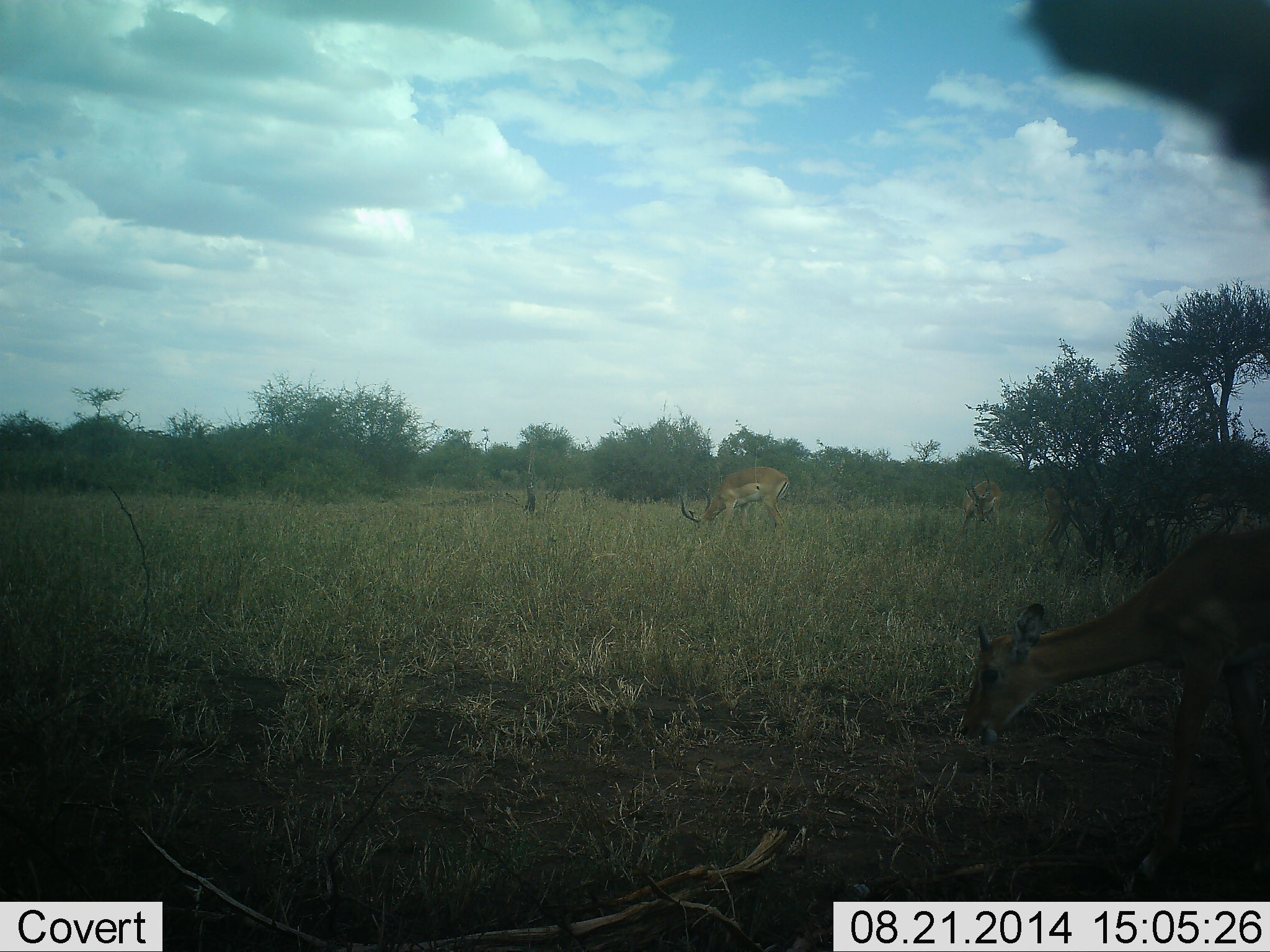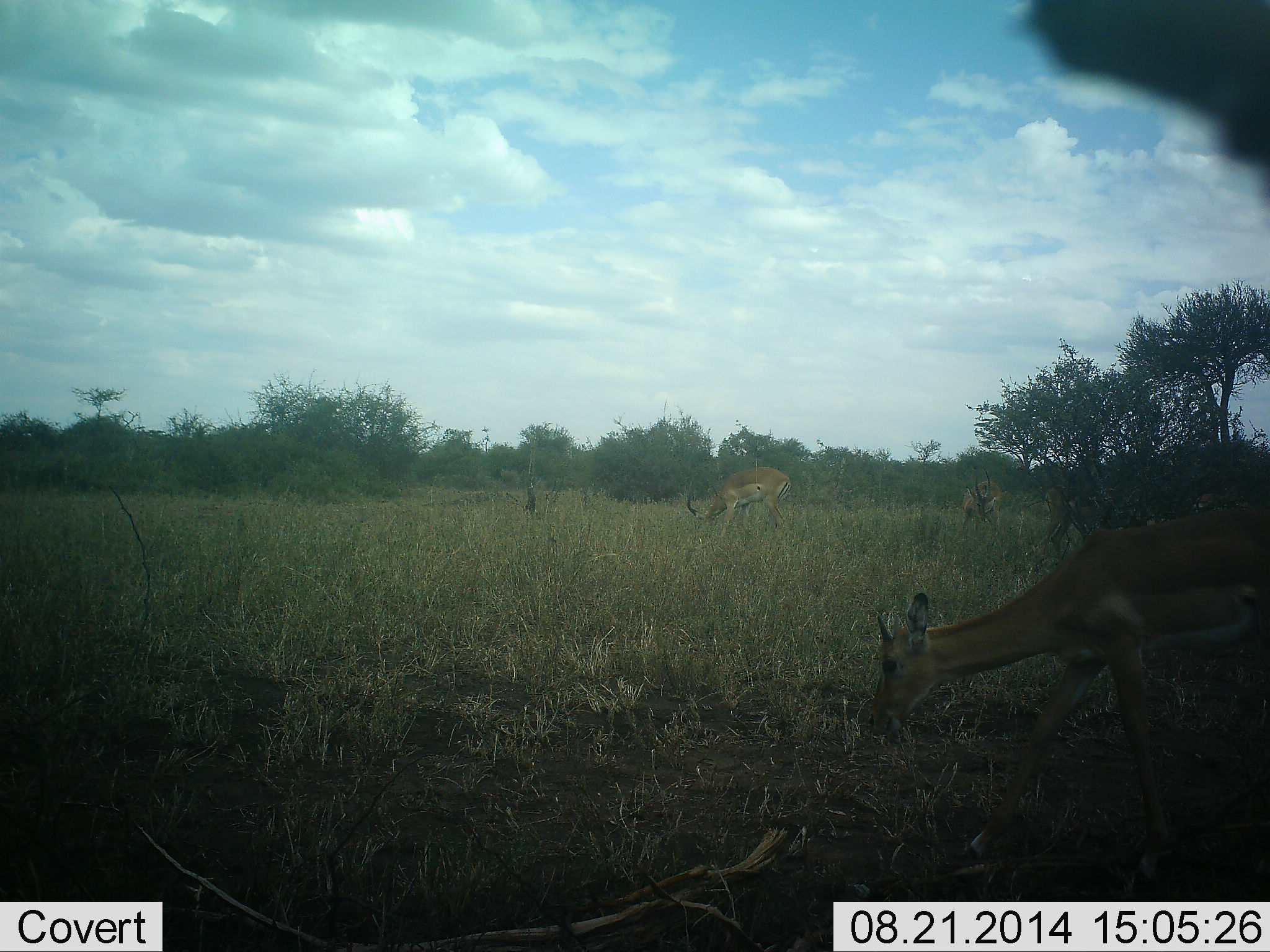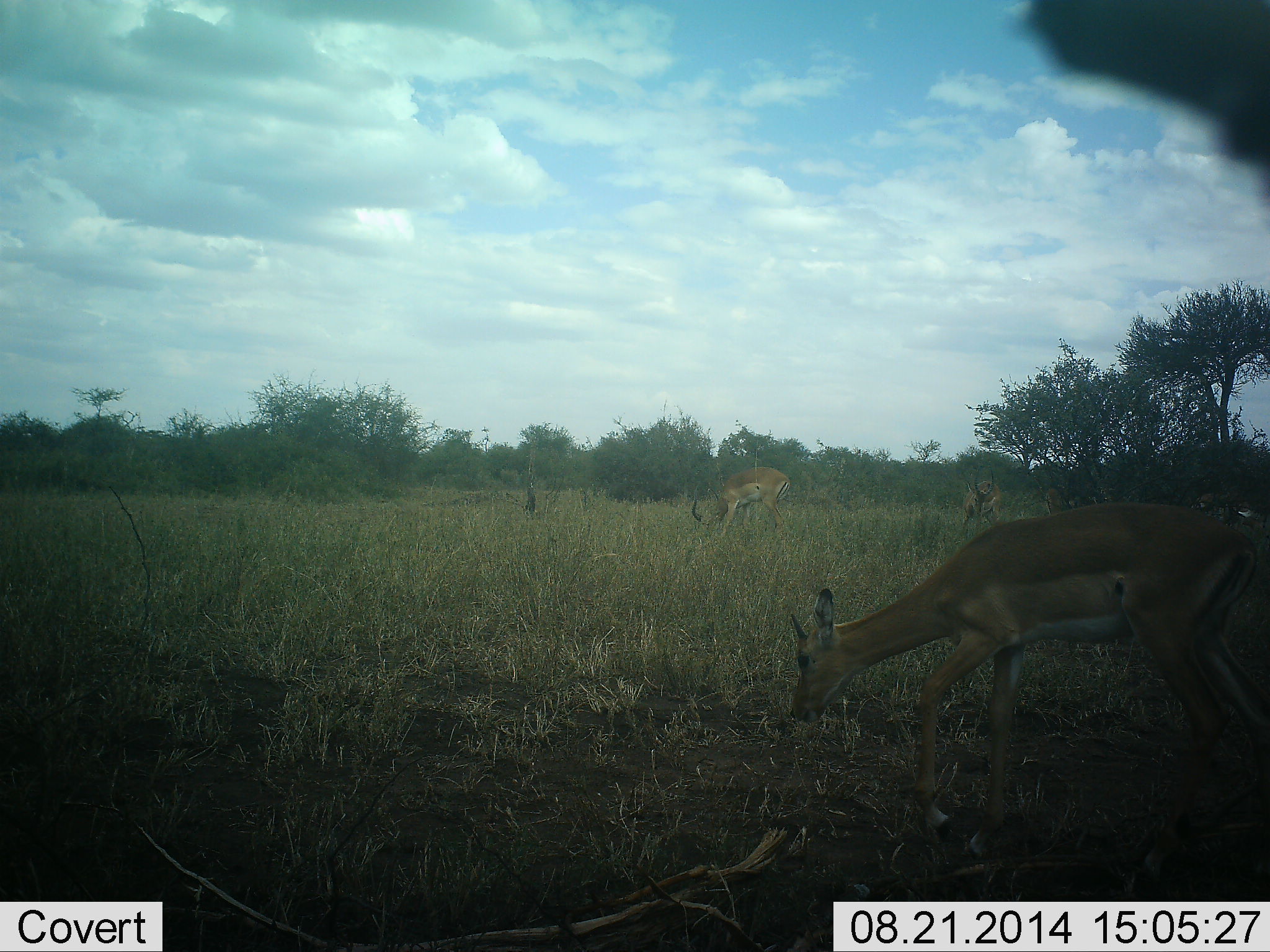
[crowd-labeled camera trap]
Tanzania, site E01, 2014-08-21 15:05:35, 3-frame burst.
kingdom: Animalia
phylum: Chordata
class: Mammalia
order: Artiodactyla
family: Bovidae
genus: Aepyceros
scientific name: Aepyceros melampus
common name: impala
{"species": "impala (Aepyceros melampus)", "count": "3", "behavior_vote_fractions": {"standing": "10%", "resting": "0%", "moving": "50%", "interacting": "0%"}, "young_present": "0%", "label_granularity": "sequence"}